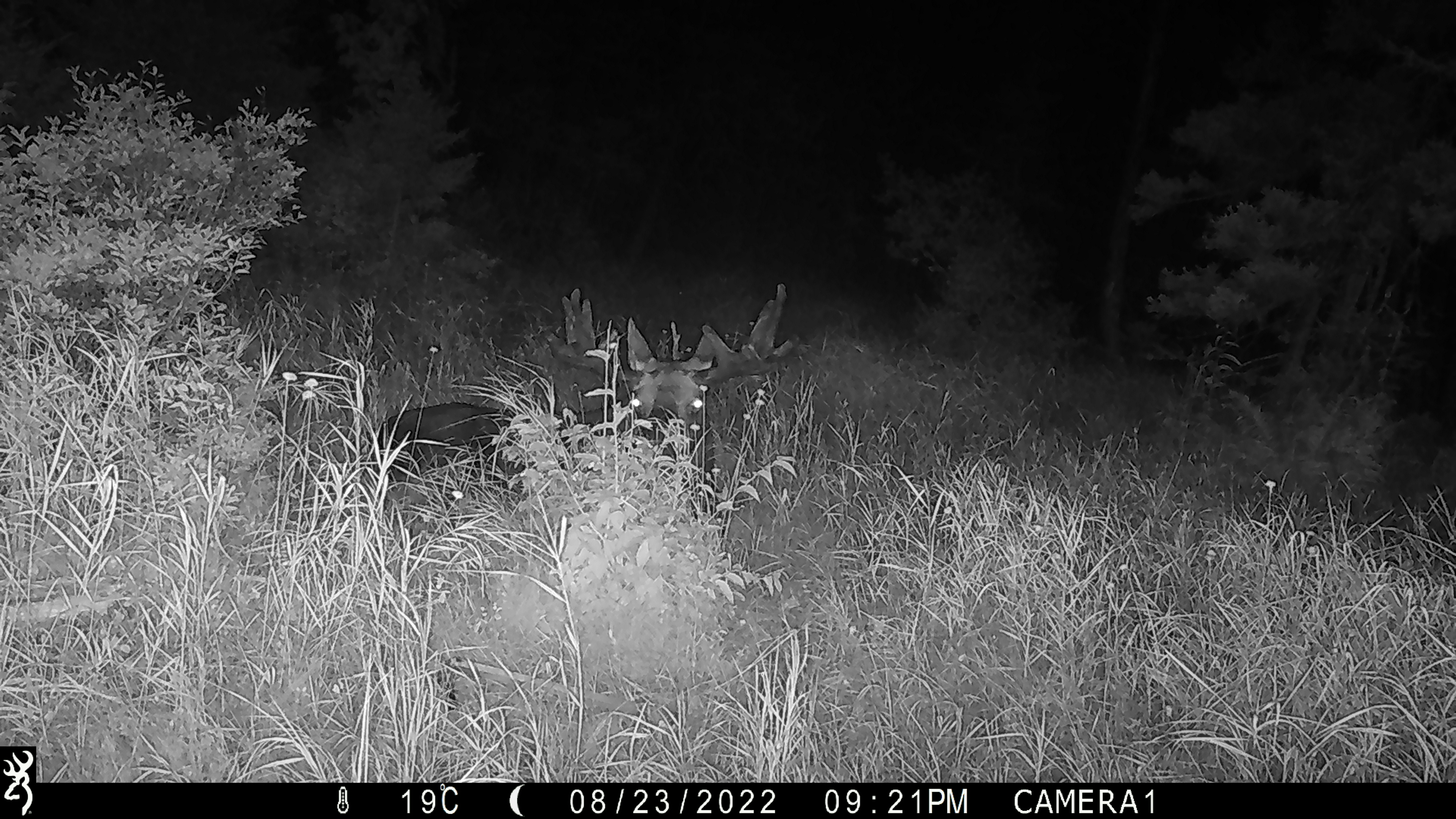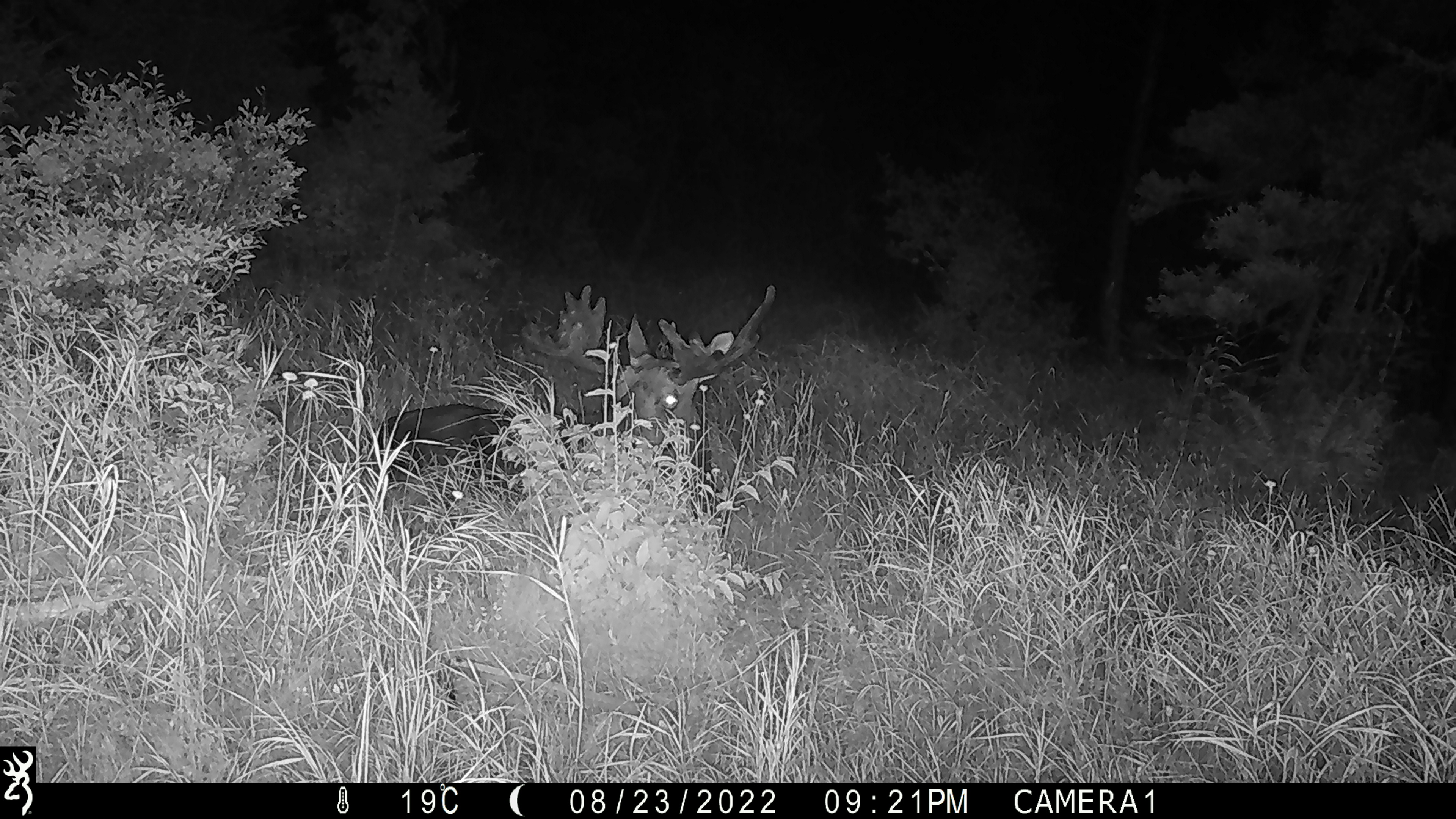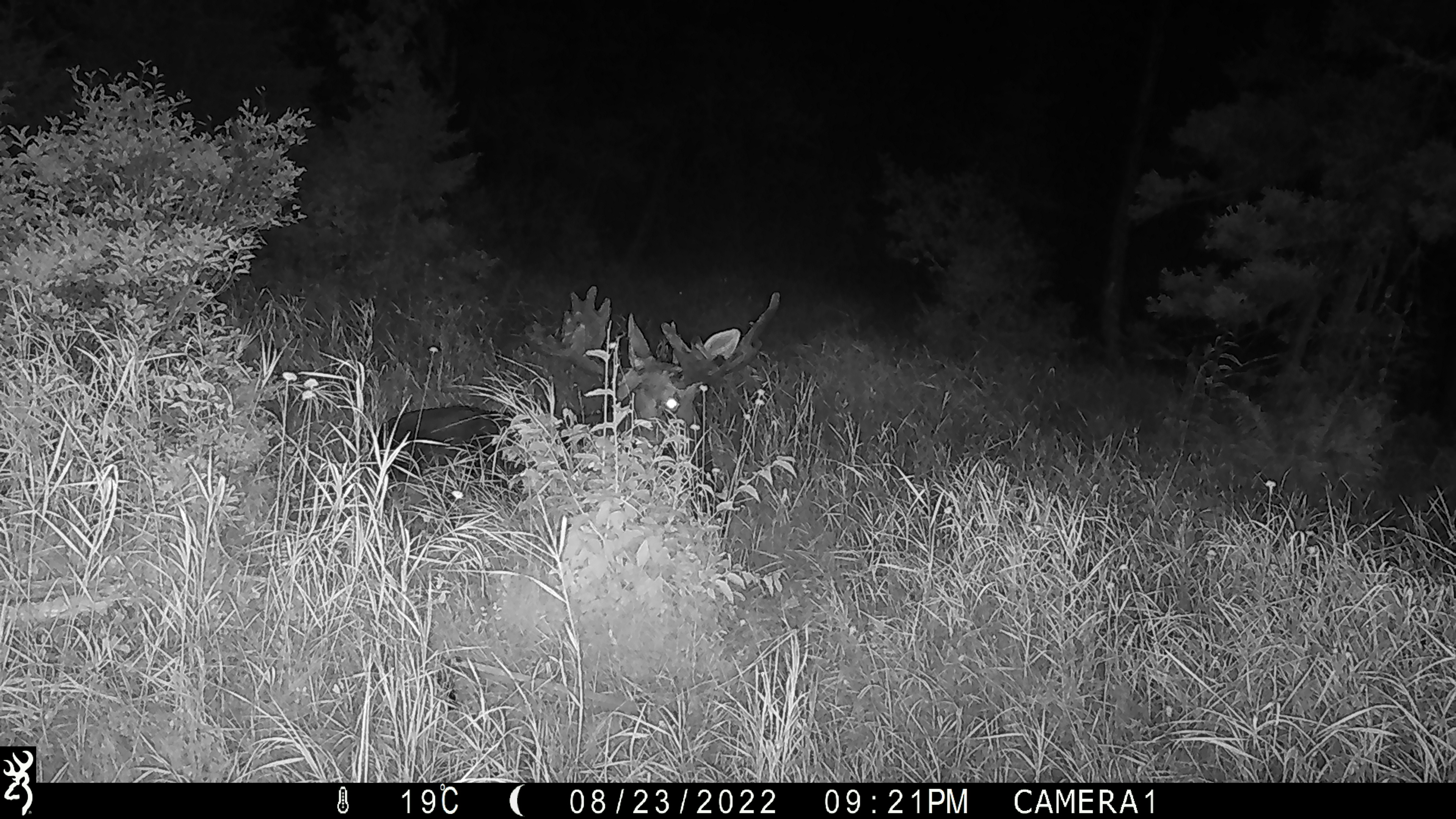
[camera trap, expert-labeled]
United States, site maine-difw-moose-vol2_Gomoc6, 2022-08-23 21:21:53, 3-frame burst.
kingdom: Animalia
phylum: Chordata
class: Mammalia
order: Artiodactyla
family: Cervidae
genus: Alces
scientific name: Alces alces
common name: moose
Moose (Alces alces).